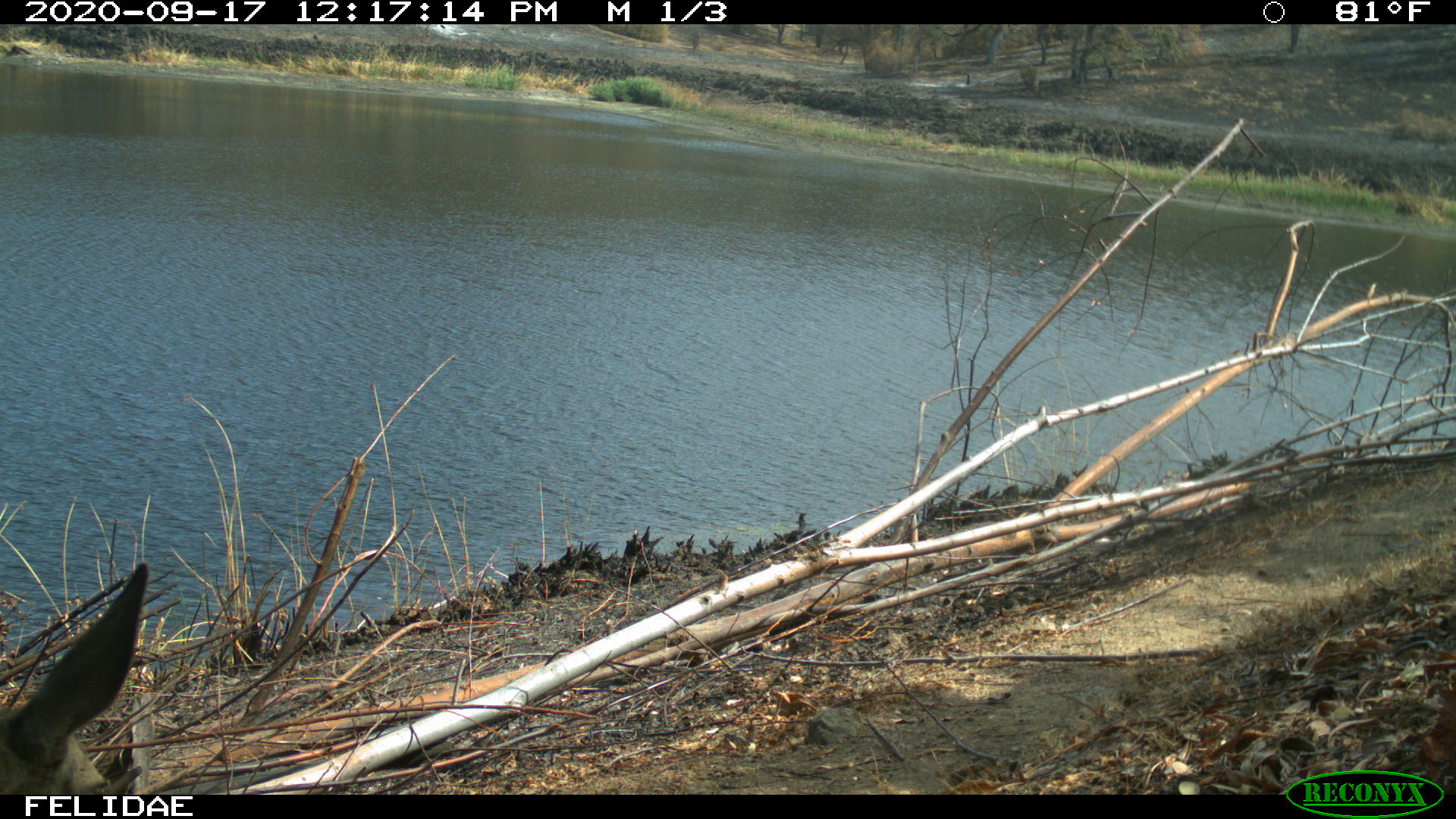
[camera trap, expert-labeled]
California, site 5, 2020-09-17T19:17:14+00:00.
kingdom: Animalia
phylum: Chordata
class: Mammalia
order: Artiodactyla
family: Cervidae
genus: Odocoileus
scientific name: Odocoileus hemionus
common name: mule deer